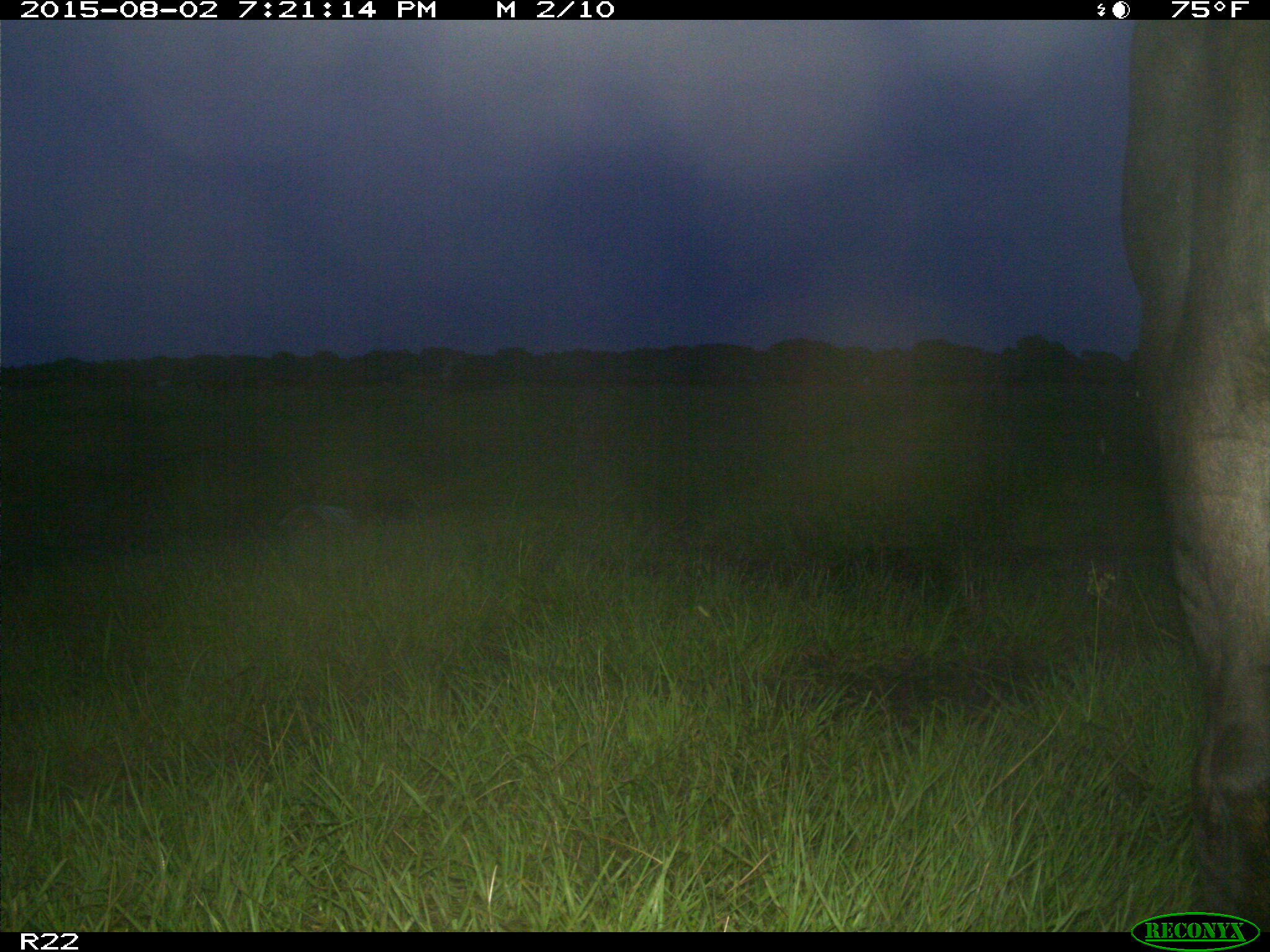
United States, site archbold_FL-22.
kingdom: Animalia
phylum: Chordata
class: Mammalia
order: Artiodactyla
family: Bovidae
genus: Bos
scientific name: Bos taurus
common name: domestic cow